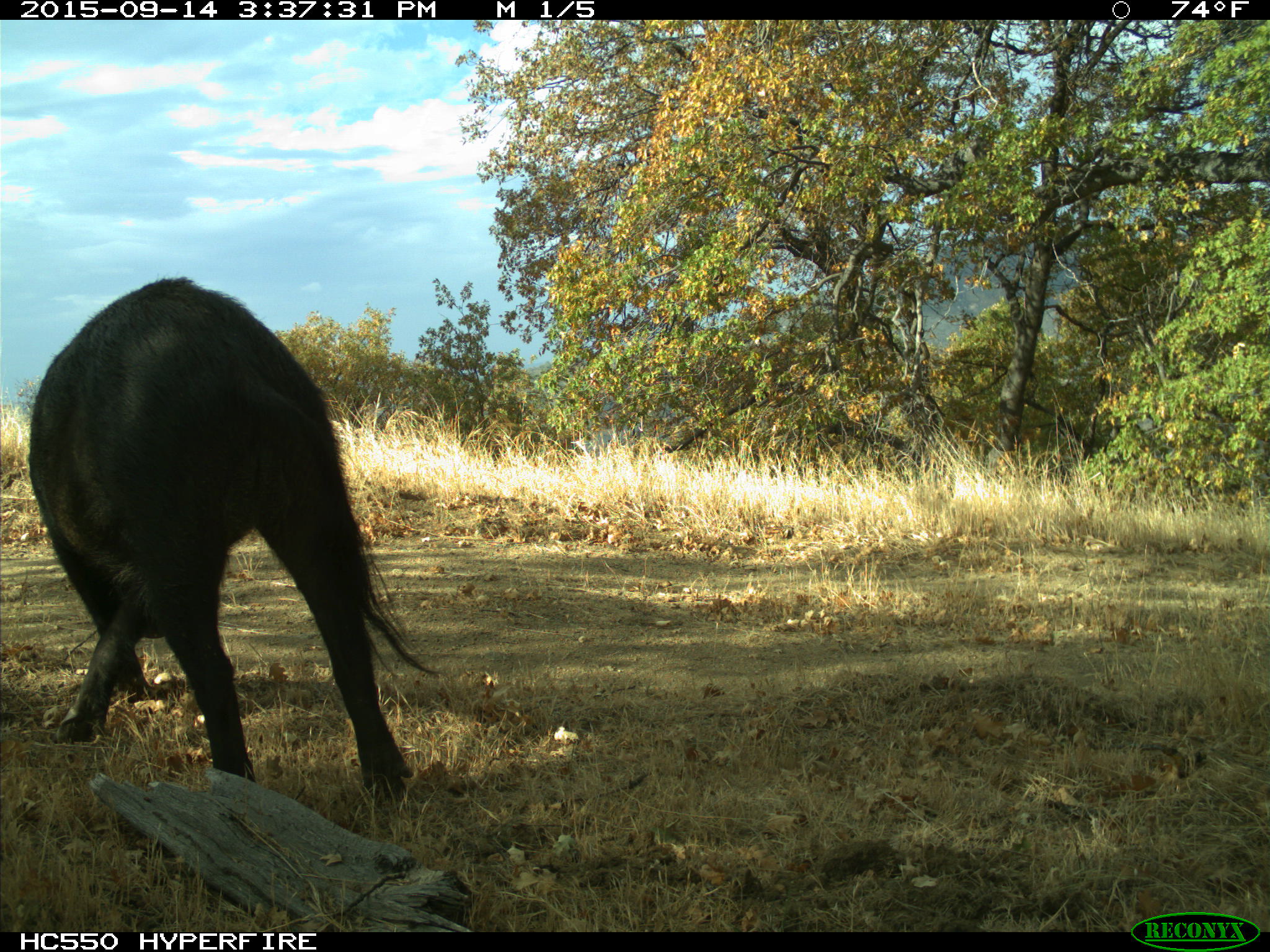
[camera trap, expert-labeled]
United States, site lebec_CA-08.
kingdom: Animalia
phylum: Chordata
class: Mammalia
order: Artiodactyla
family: Suidae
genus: Sus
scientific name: Sus scrofa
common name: wild boar